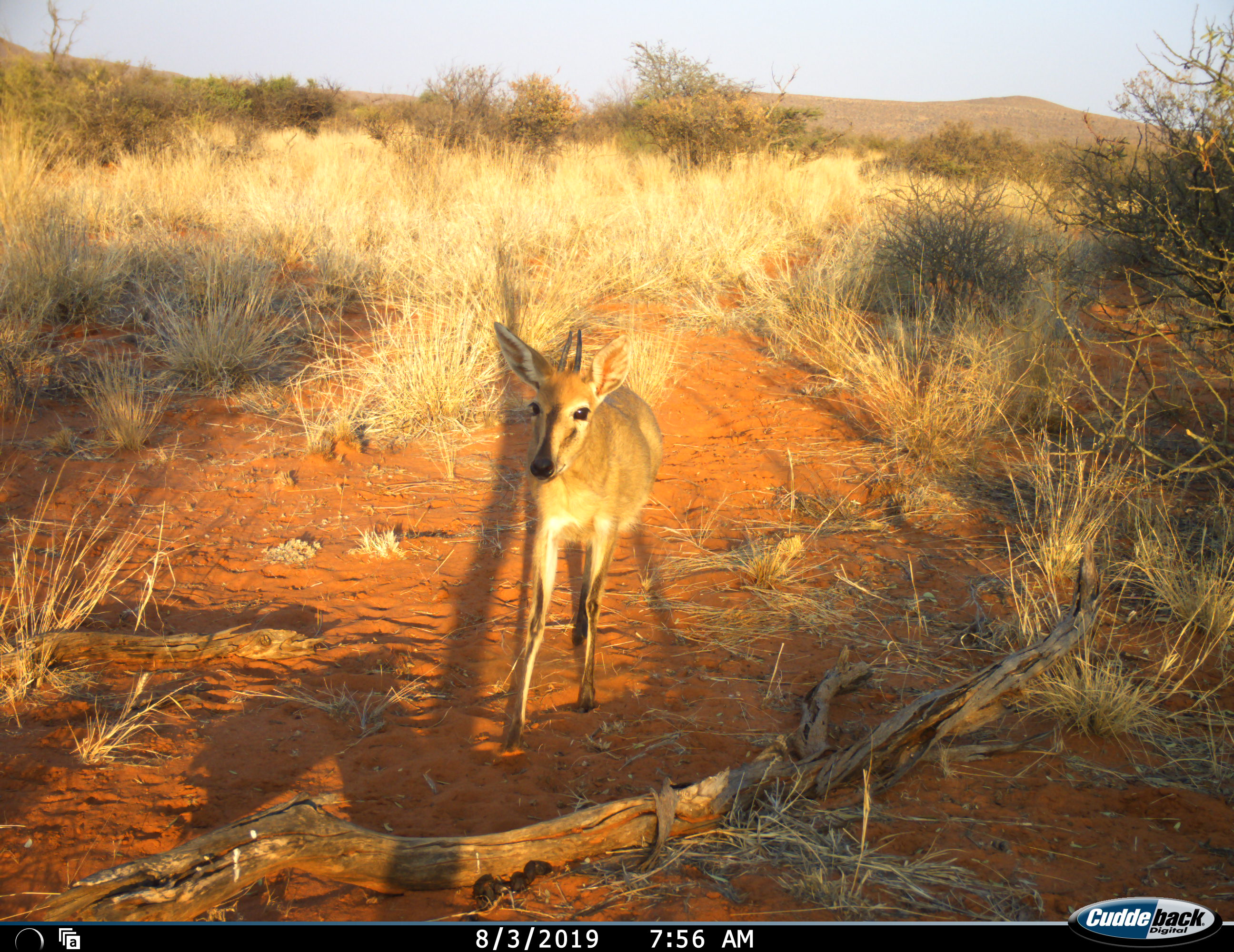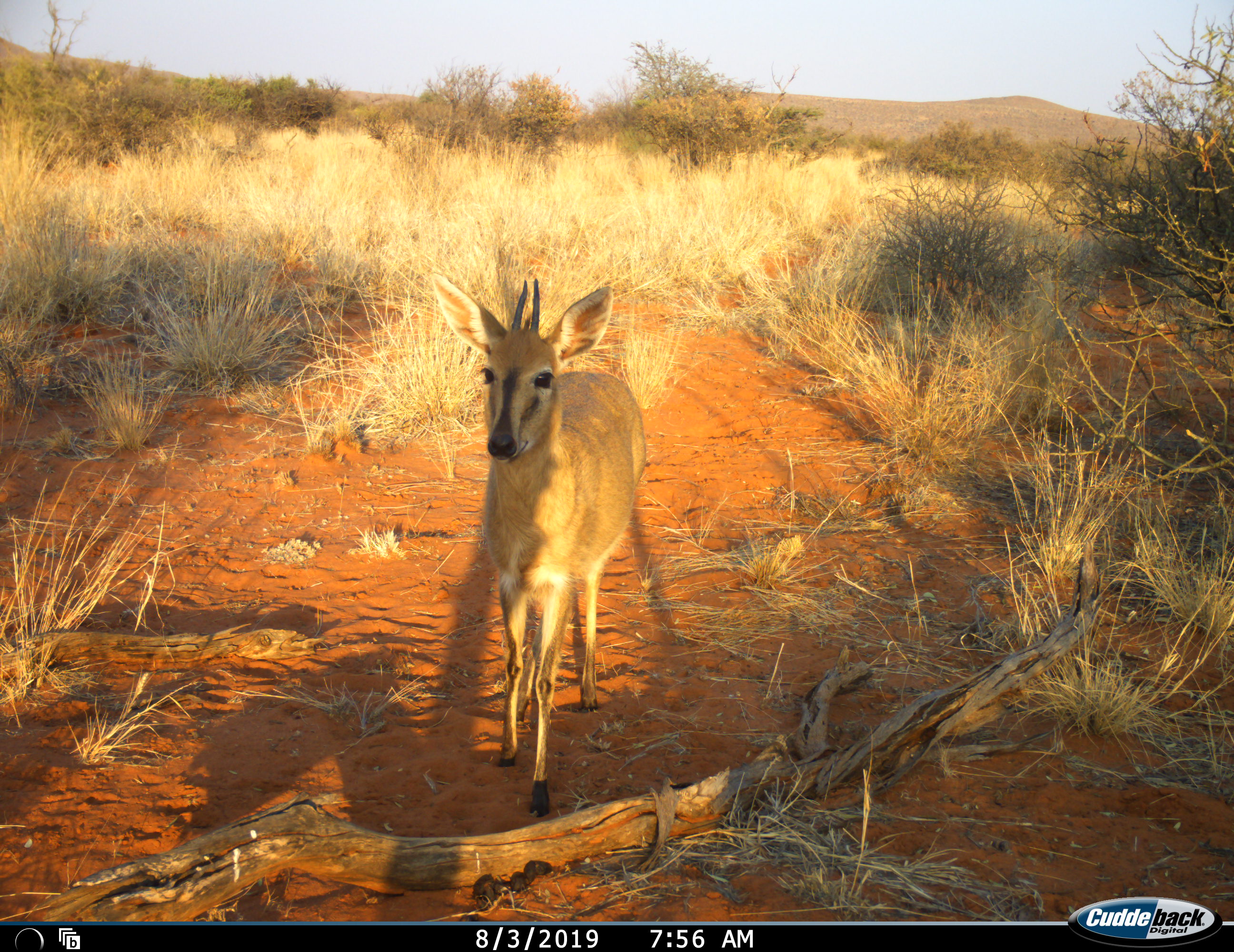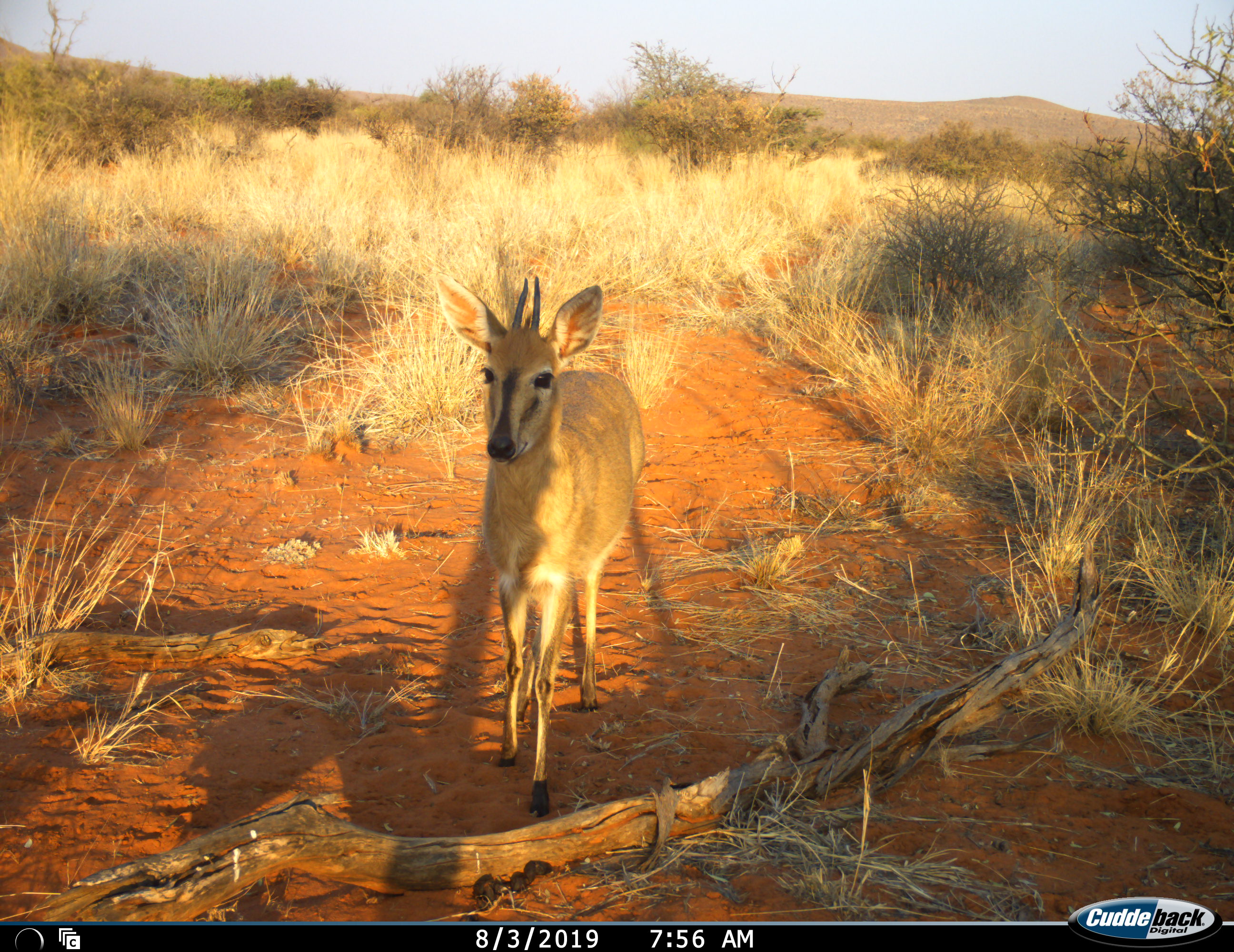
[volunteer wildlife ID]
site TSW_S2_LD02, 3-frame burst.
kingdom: Animalia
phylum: Chordata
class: Mammalia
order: Artiodactyla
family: Bovidae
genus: Sylvicapra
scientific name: Sylvicapra grimmia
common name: common duiker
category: duikercommongrey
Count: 1.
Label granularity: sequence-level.